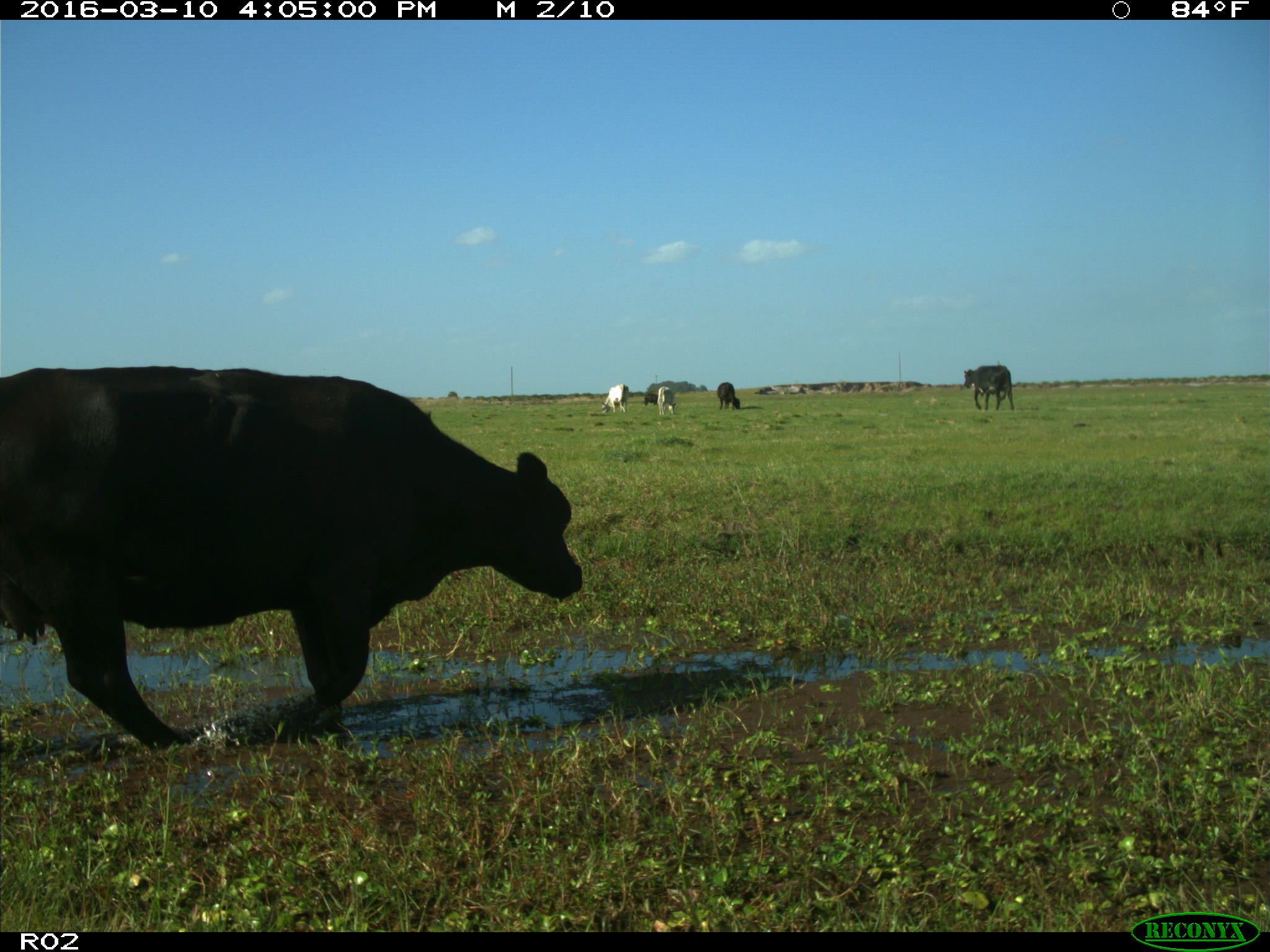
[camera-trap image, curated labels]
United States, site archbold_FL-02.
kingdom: Animalia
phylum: Chordata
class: Mammalia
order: Artiodactyla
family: Bovidae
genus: Bos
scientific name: Bos taurus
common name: domestic cow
Bos taurus (domestic cow).